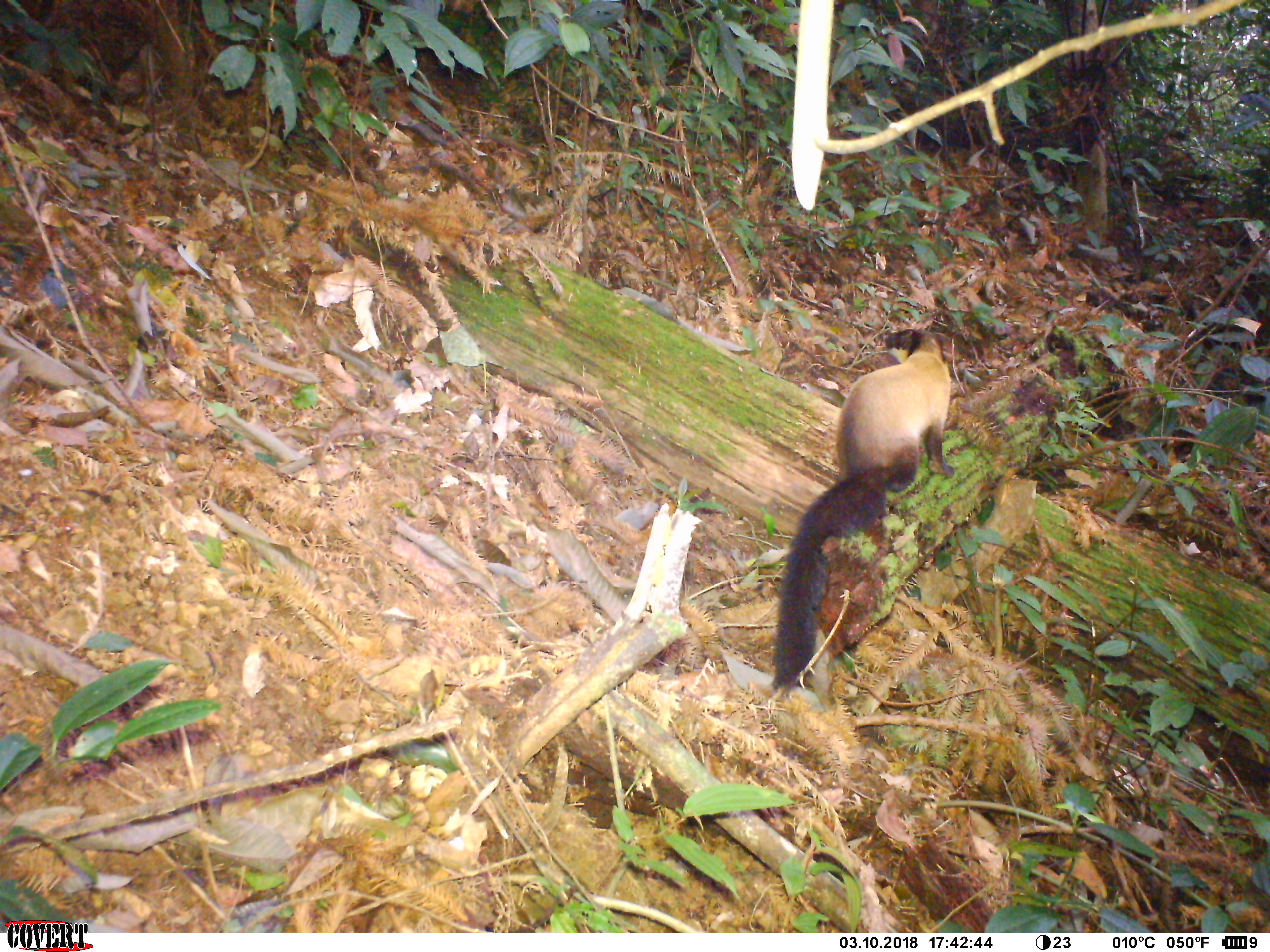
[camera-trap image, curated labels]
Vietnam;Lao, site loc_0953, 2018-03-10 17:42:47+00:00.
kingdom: Animalia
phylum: Chordata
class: Mammalia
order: Carnivora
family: Mustelidae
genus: Martes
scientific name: Martes flavigula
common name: yellow-throated marten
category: yellow throated marten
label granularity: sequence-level